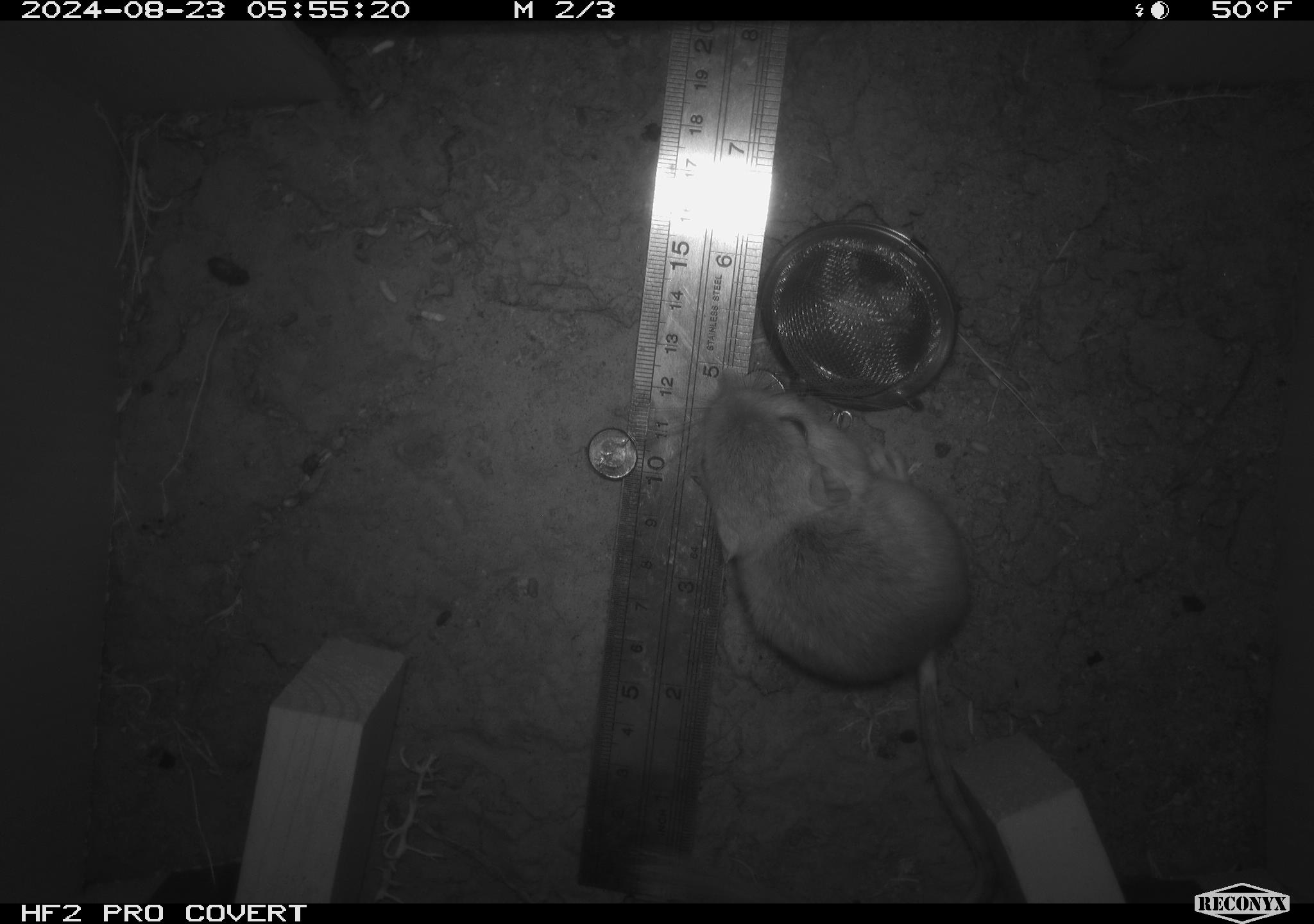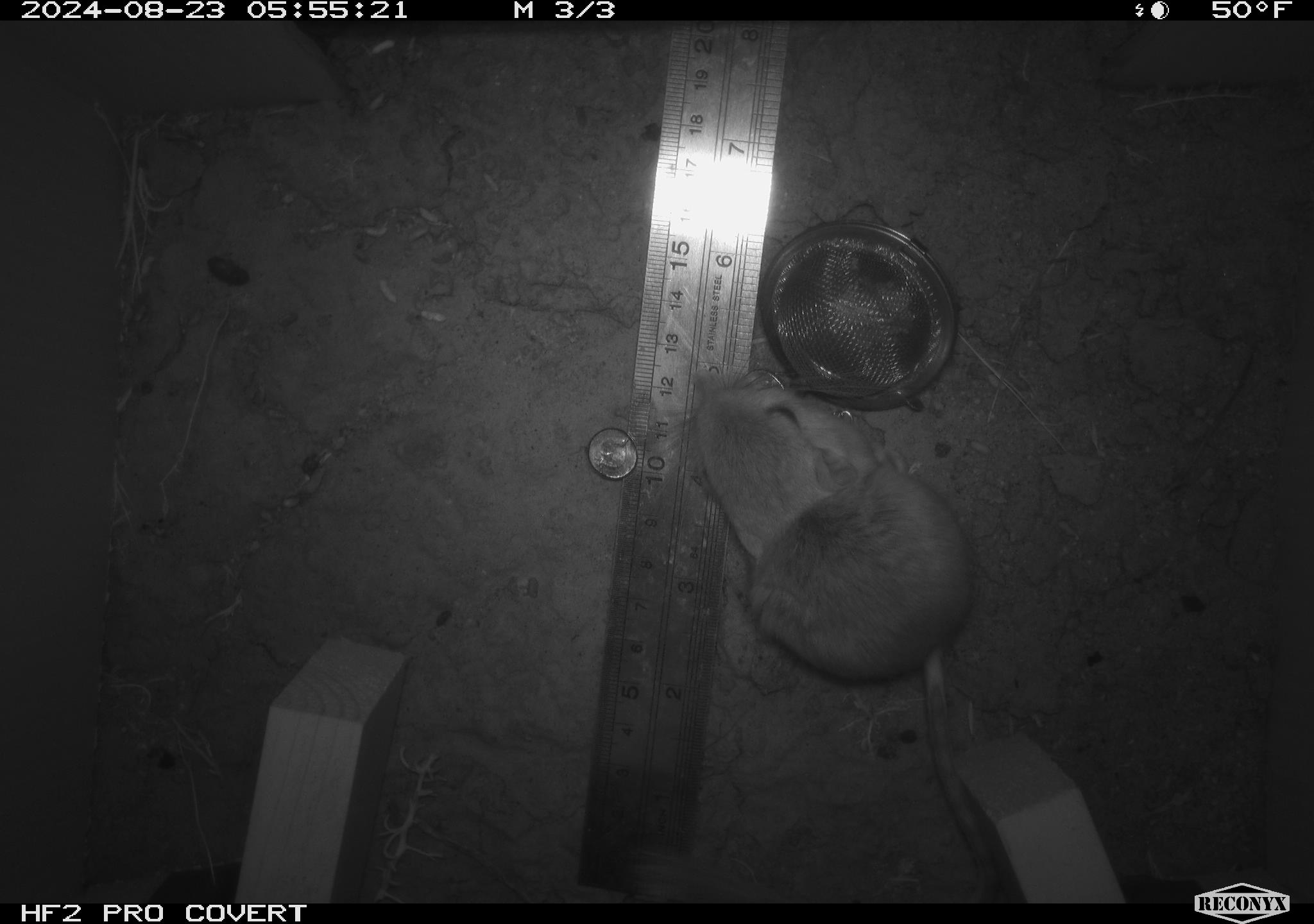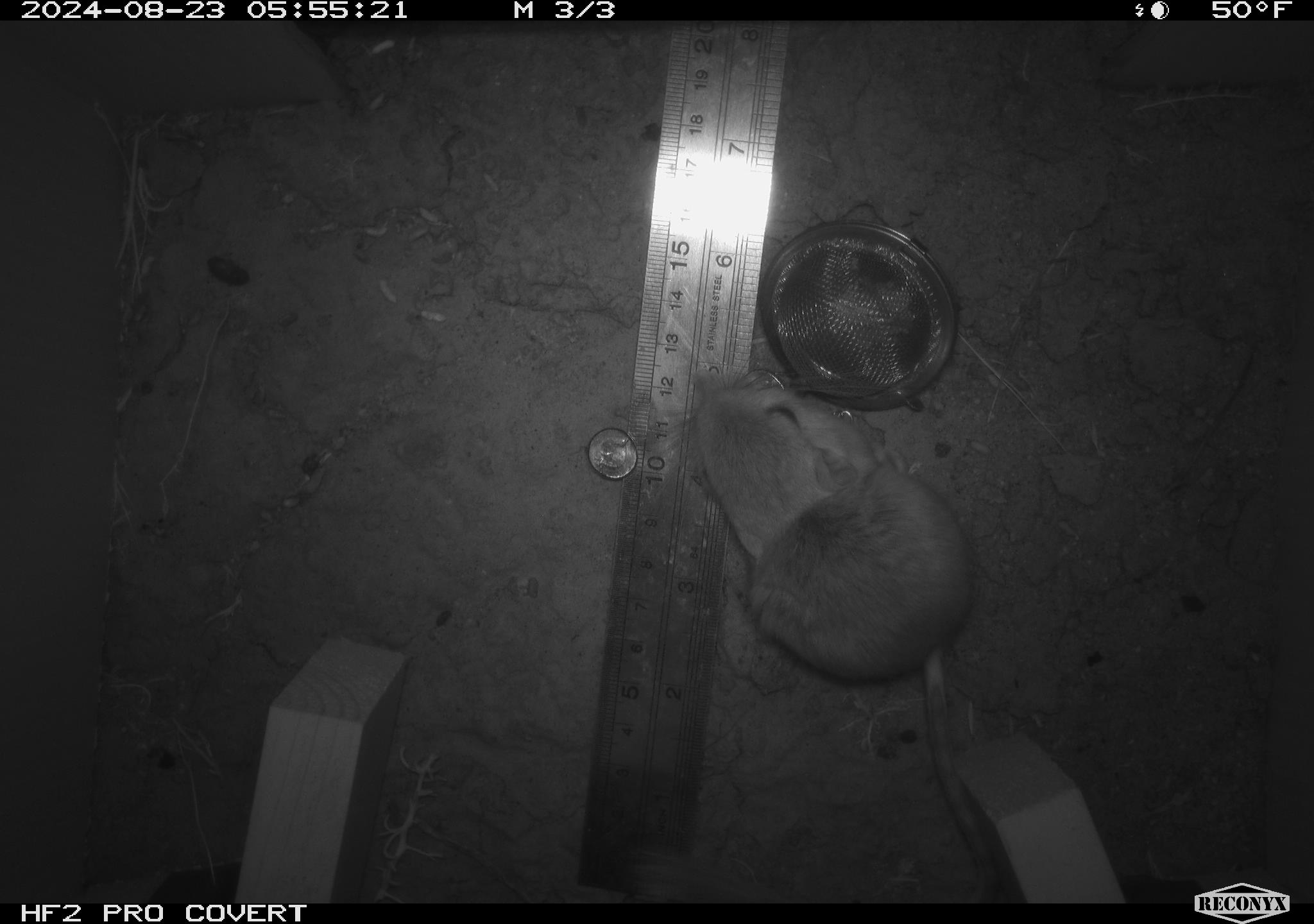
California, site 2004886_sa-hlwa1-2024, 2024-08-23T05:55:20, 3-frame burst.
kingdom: Animalia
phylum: Chordata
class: Mammalia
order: Rodentia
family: Heteromyidae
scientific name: Heteromyidae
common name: kangaroo rats and pocket mice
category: heteromyidae family